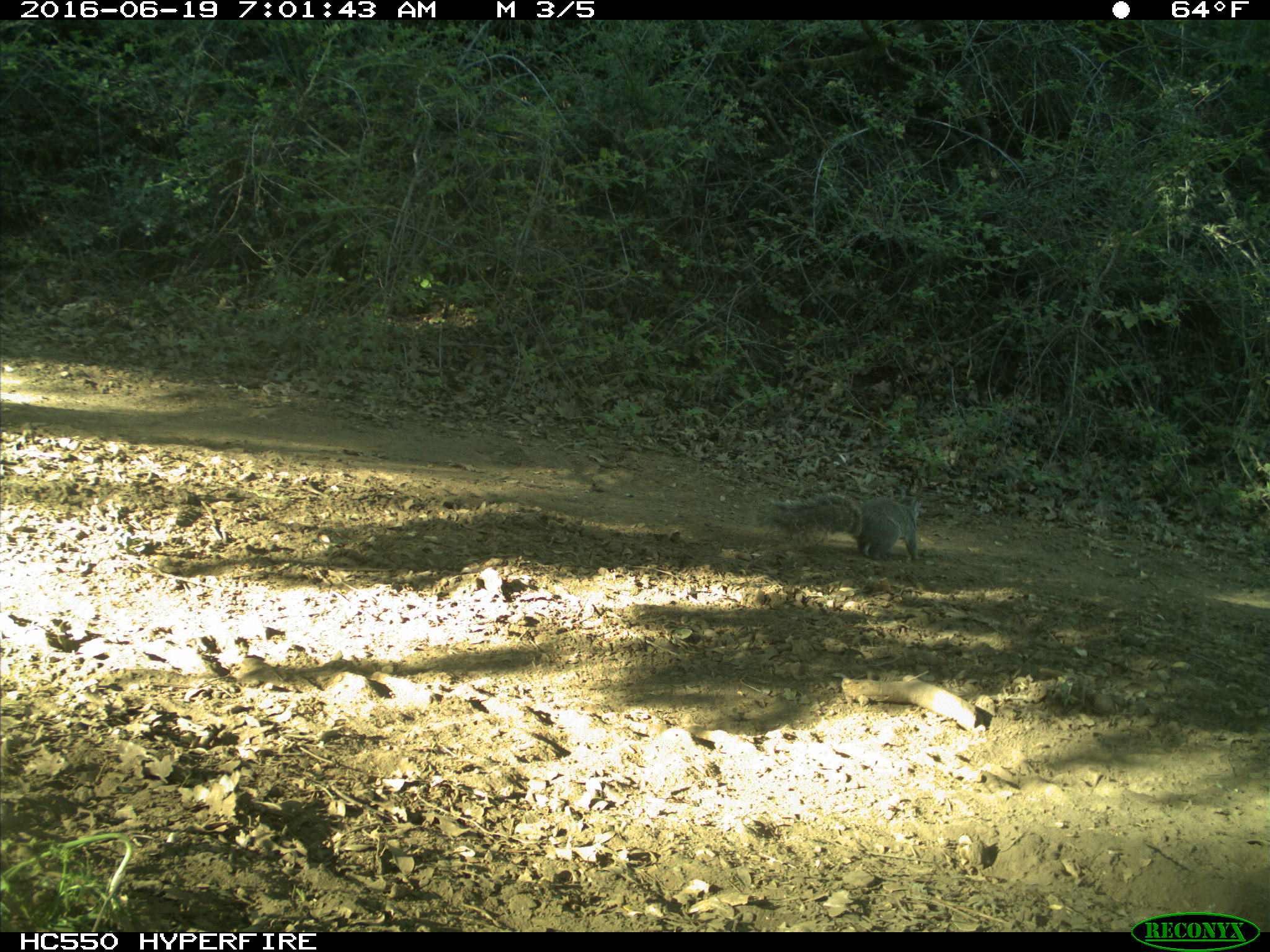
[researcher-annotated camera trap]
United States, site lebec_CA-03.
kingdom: Animalia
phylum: Chordata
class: Mammalia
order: Rodentia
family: Sciuridae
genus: Sciurus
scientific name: Sciurus carolinensis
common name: eastern gray squirrel